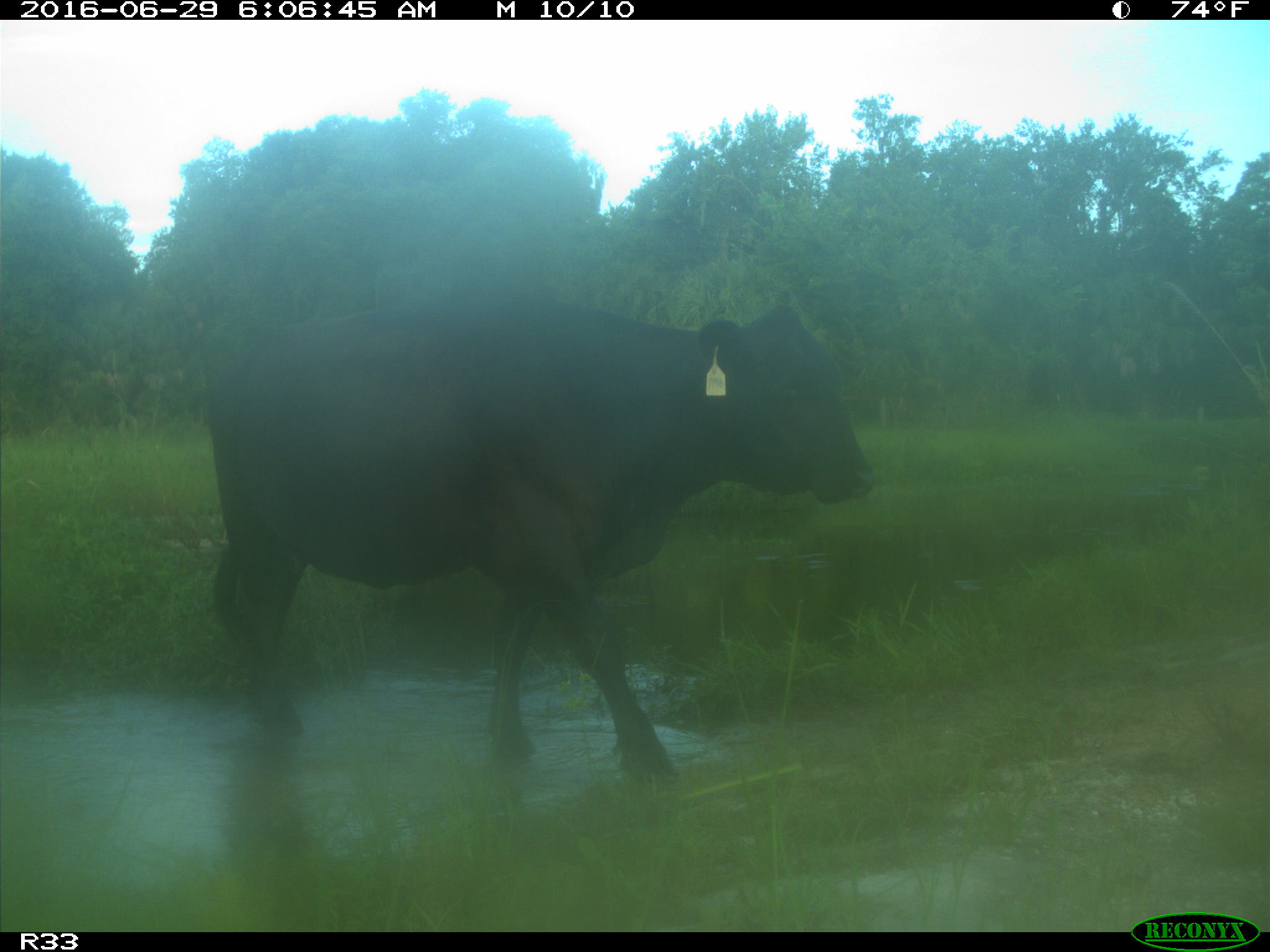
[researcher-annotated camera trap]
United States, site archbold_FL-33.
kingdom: Animalia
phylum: Chordata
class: Mammalia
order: Artiodactyla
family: Bovidae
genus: Bos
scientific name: Bos taurus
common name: domestic cow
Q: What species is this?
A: Bos taurus (domestic cow).